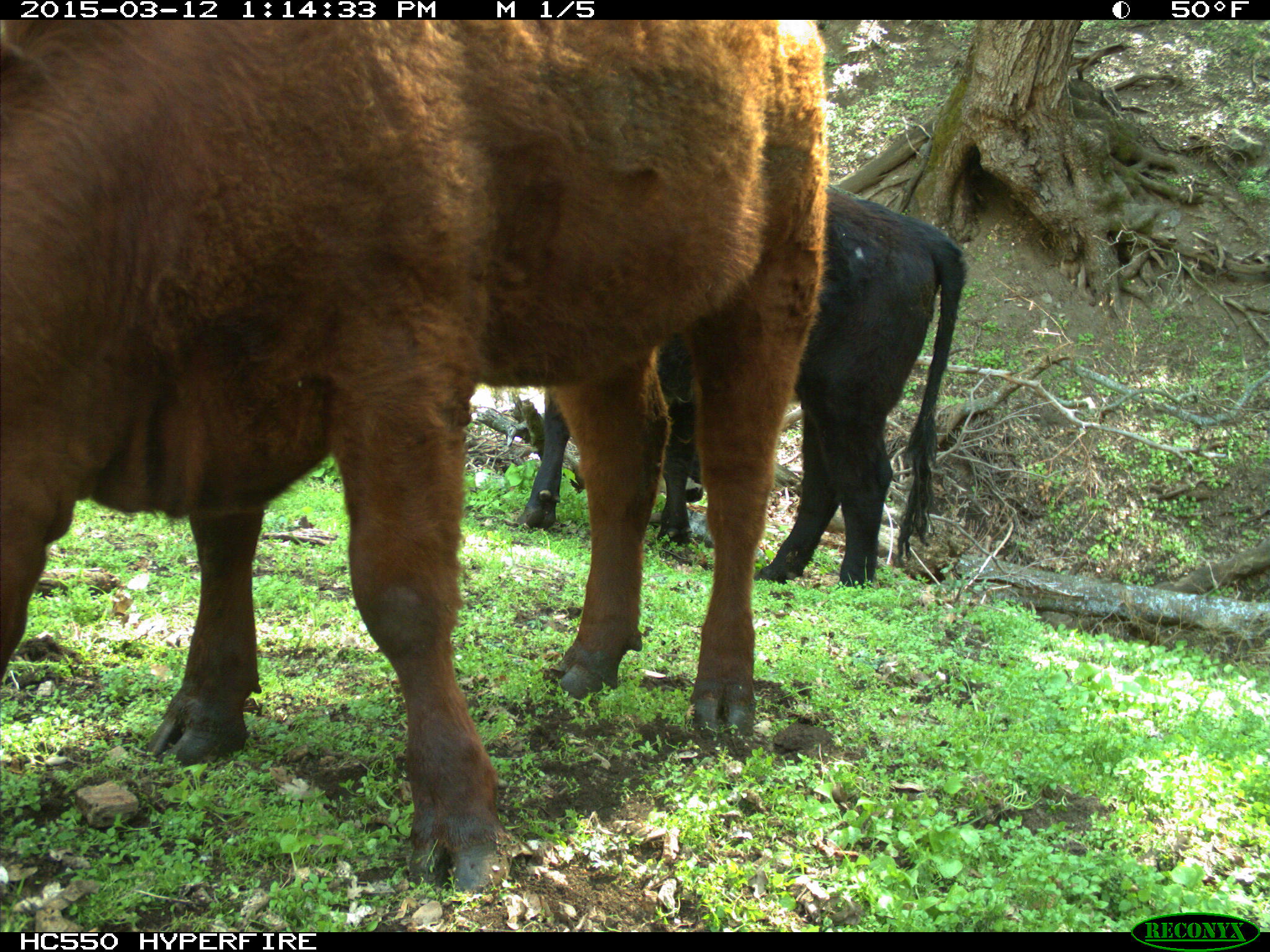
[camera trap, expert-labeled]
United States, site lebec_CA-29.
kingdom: Animalia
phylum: Chordata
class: Mammalia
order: Artiodactyla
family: Bovidae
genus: Bos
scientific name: Bos taurus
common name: domestic cow